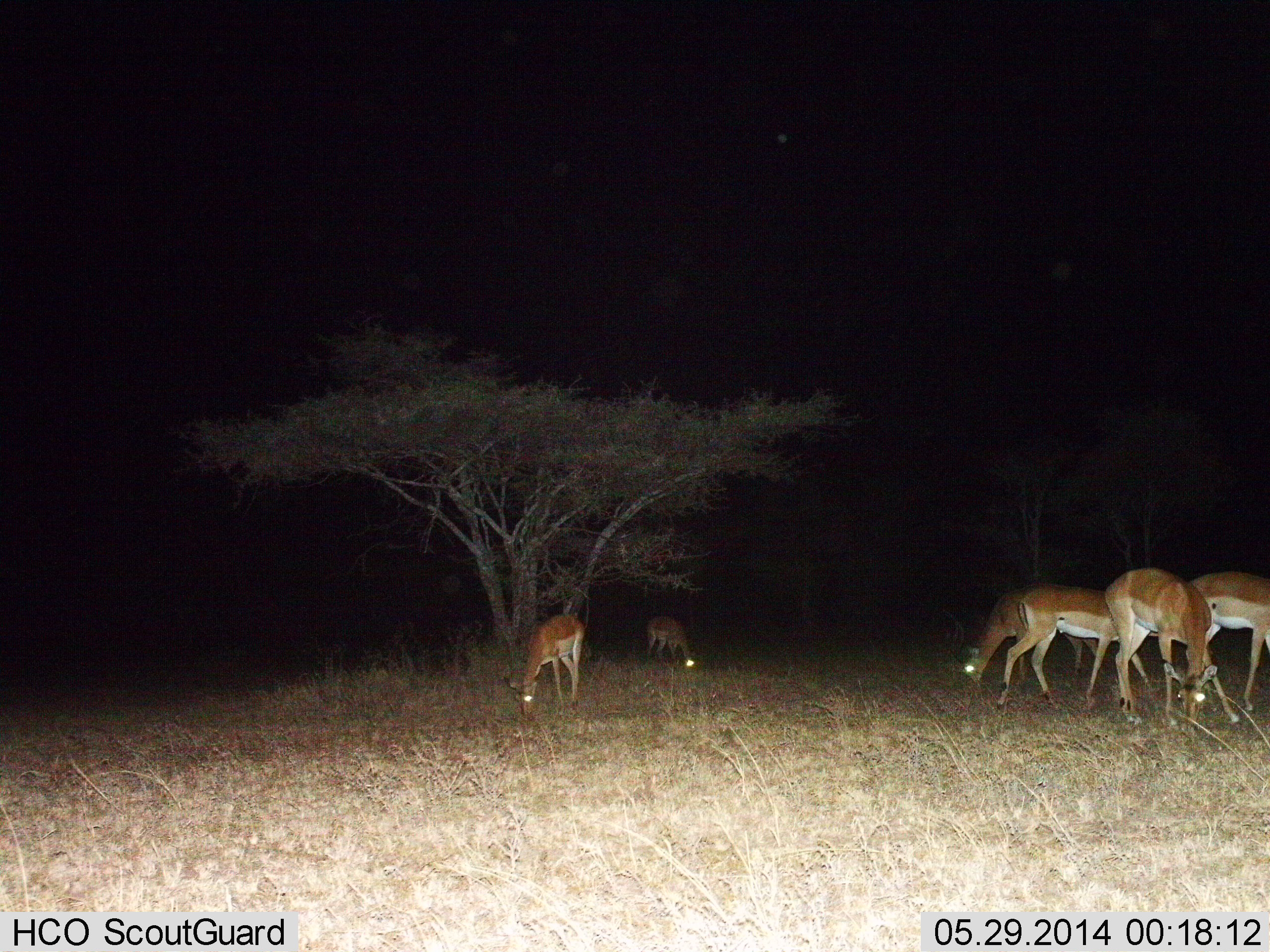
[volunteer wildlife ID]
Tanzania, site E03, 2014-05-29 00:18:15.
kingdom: Animalia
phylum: Chordata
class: Mammalia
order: Artiodactyla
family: Bovidae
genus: Aepyceros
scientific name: Aepyceros melampus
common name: impala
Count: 6.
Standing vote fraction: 20%.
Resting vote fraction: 0%.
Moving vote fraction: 0%.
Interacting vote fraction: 0%.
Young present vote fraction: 0%.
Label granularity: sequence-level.